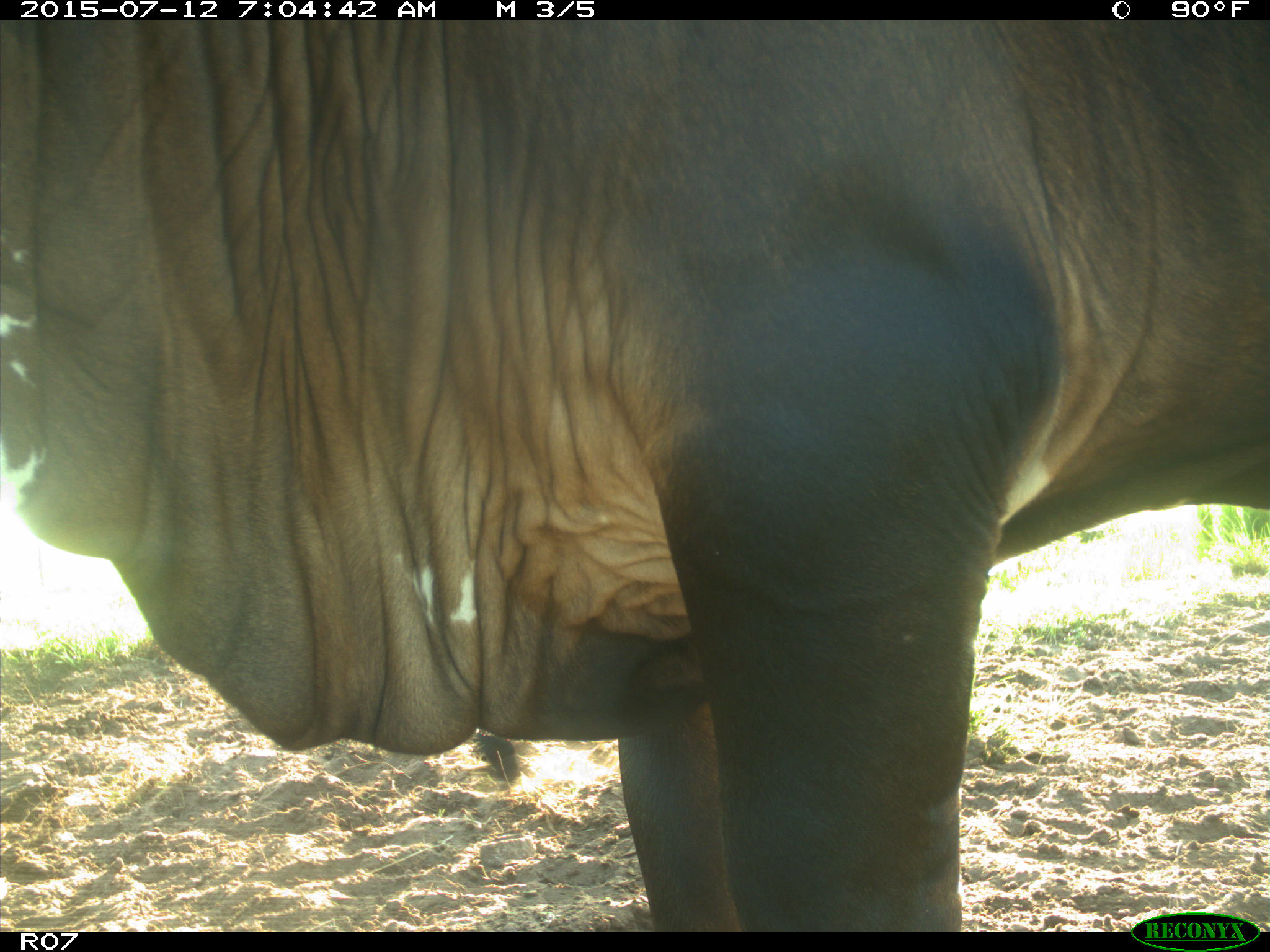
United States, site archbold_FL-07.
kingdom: Animalia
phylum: Chordata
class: Mammalia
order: Artiodactyla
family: Bovidae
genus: Bos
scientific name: Bos taurus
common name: domestic cow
Bos taurus (domestic cow).